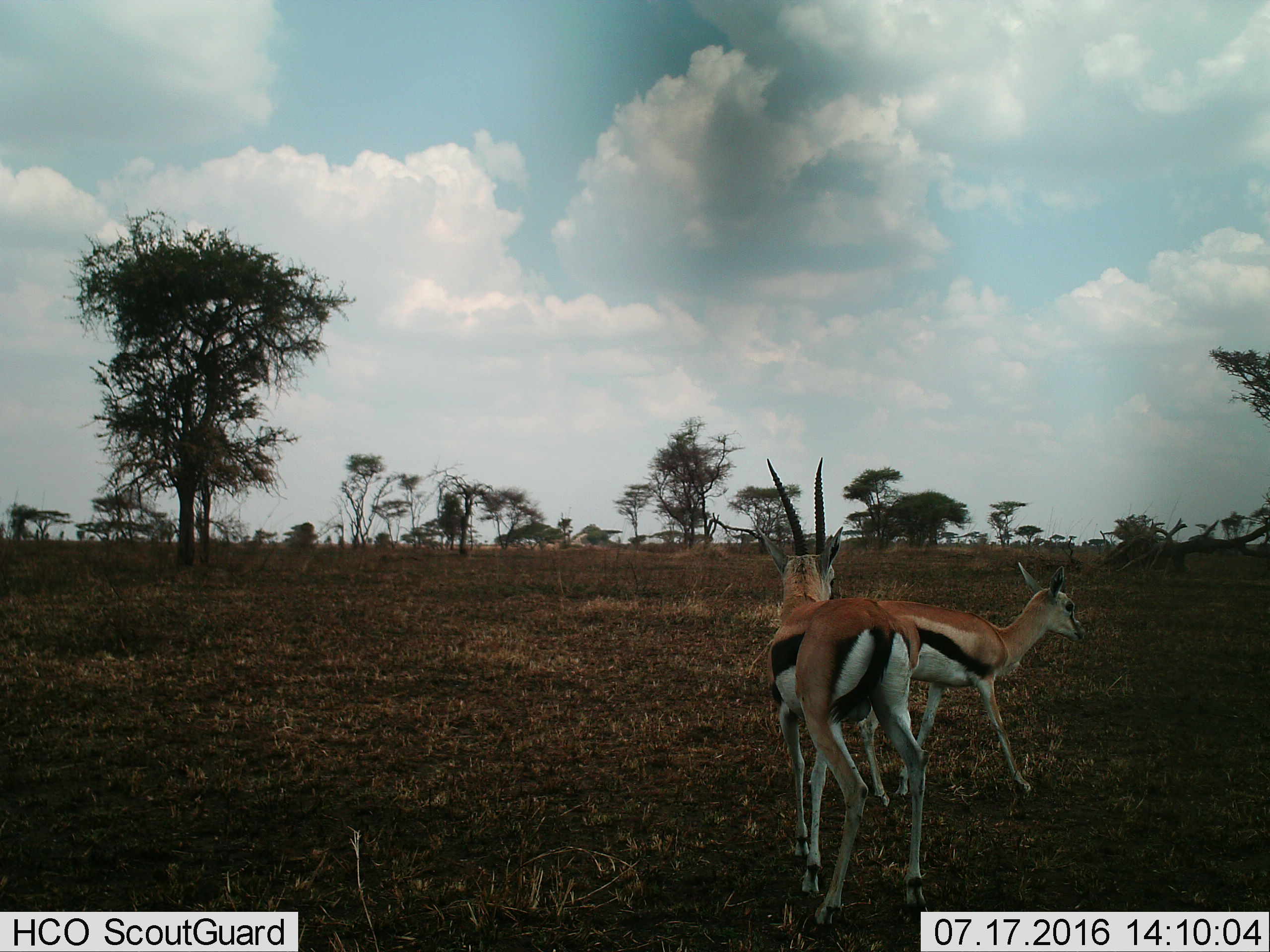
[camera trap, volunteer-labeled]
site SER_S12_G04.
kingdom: Animalia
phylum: Chordata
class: Mammalia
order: Artiodactyla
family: Bovidae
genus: Eudorcas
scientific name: Eudorcas thomsonii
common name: thomson's gazelle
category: gazellethomsons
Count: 2.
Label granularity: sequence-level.